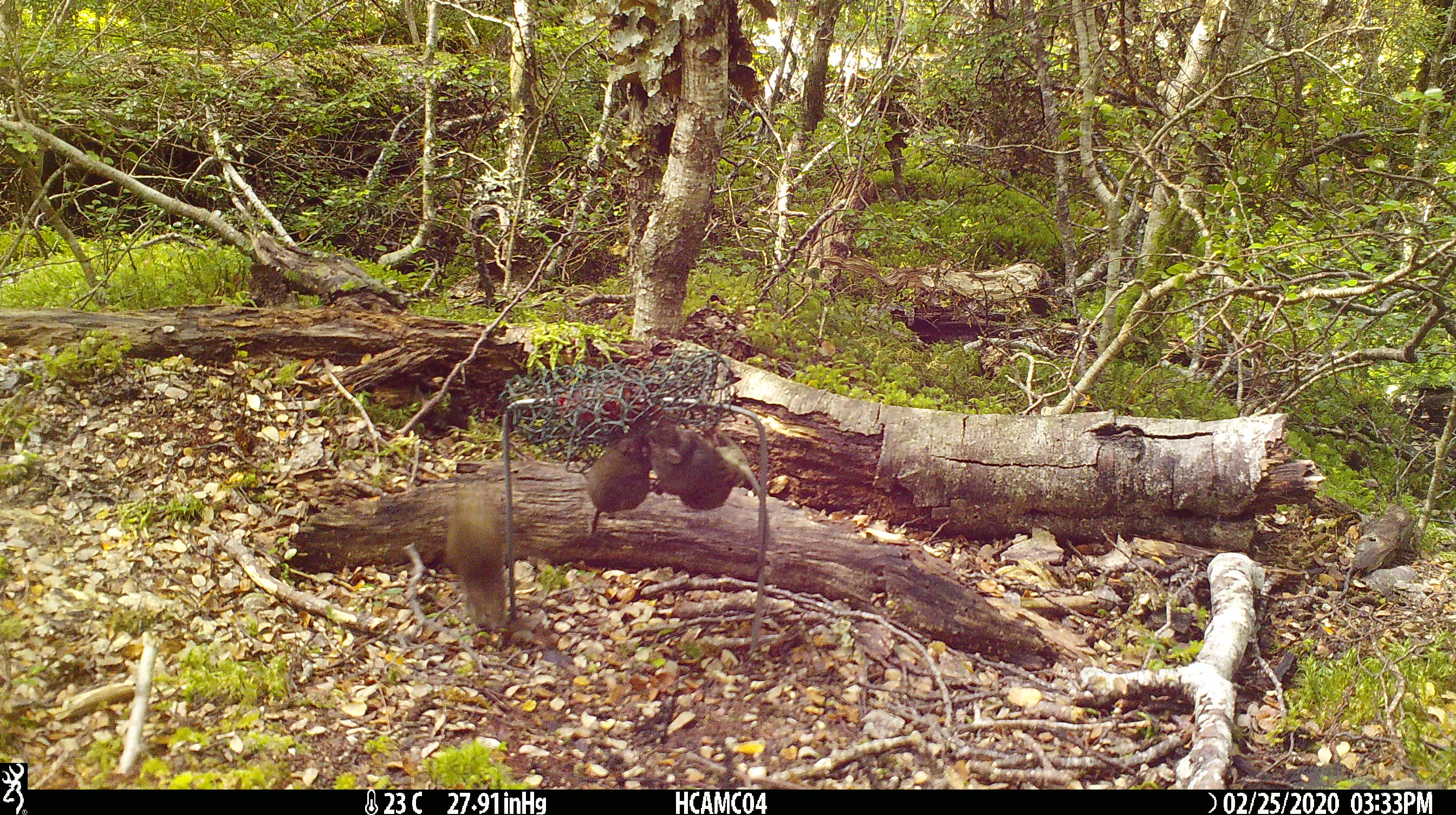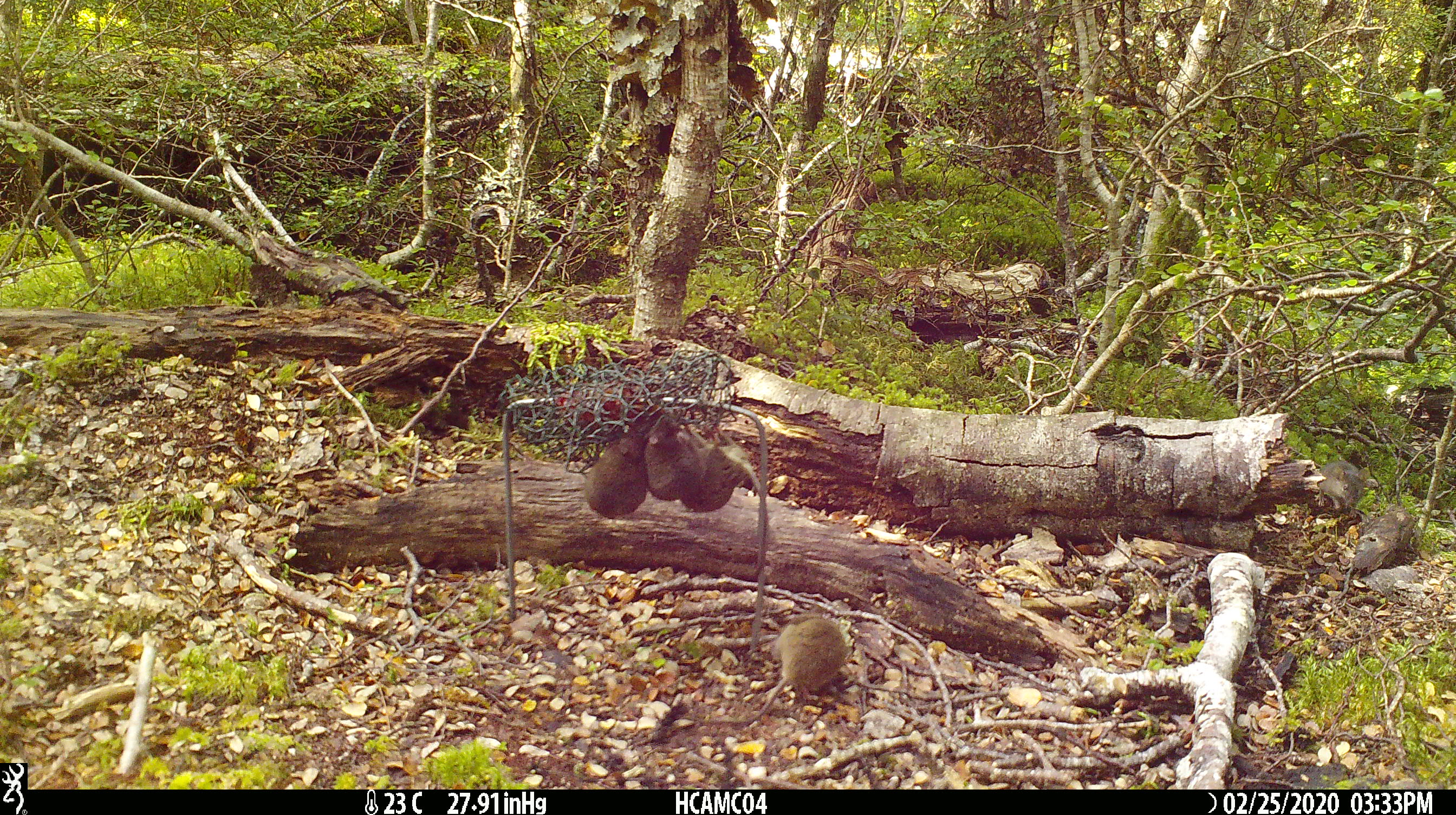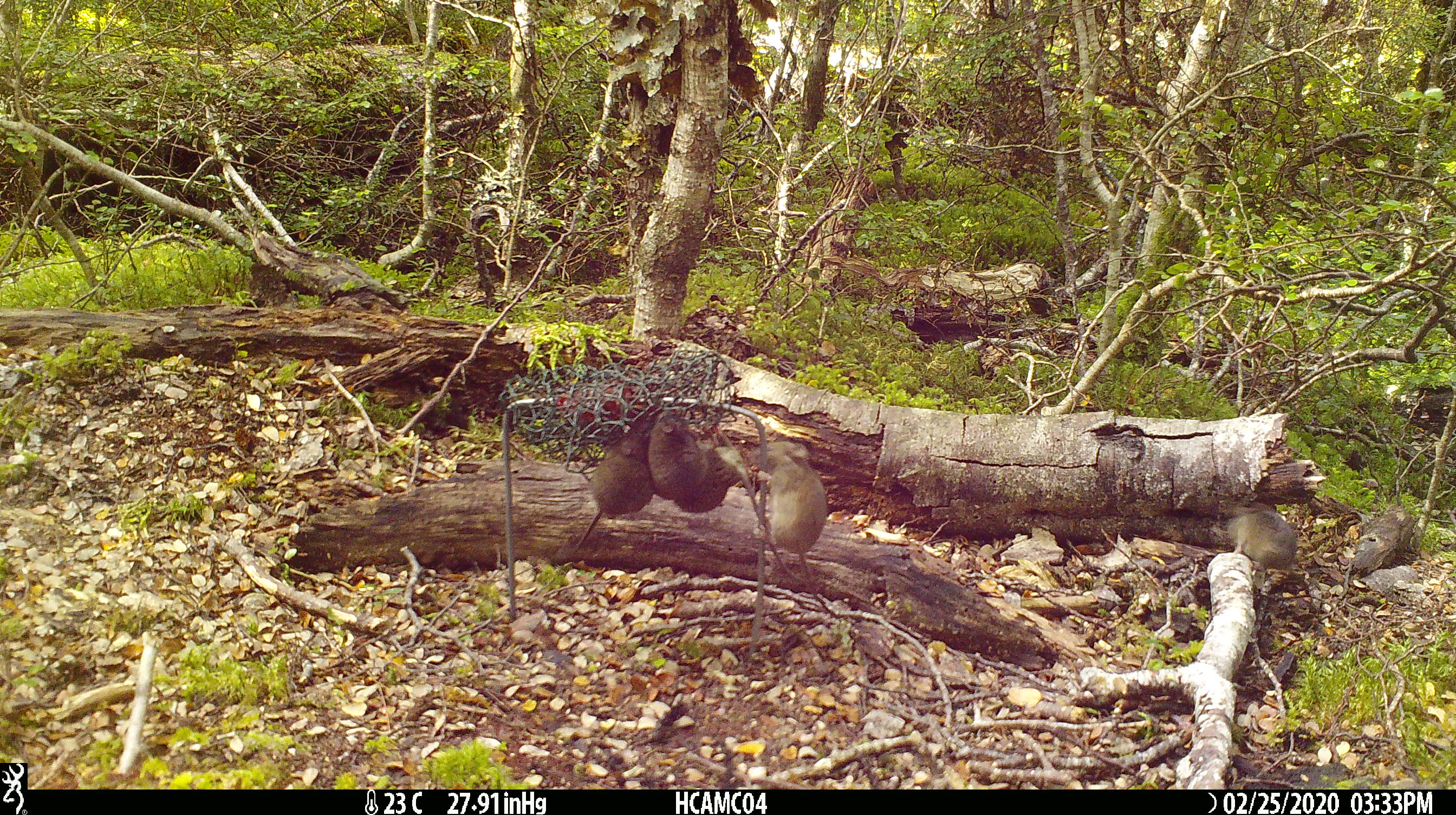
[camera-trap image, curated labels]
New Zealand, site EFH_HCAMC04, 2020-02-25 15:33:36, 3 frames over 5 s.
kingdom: Animalia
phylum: Chordata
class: Mammalia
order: Rodentia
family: Muridae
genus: Mus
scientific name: Mus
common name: mouse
Mouse (Mus).